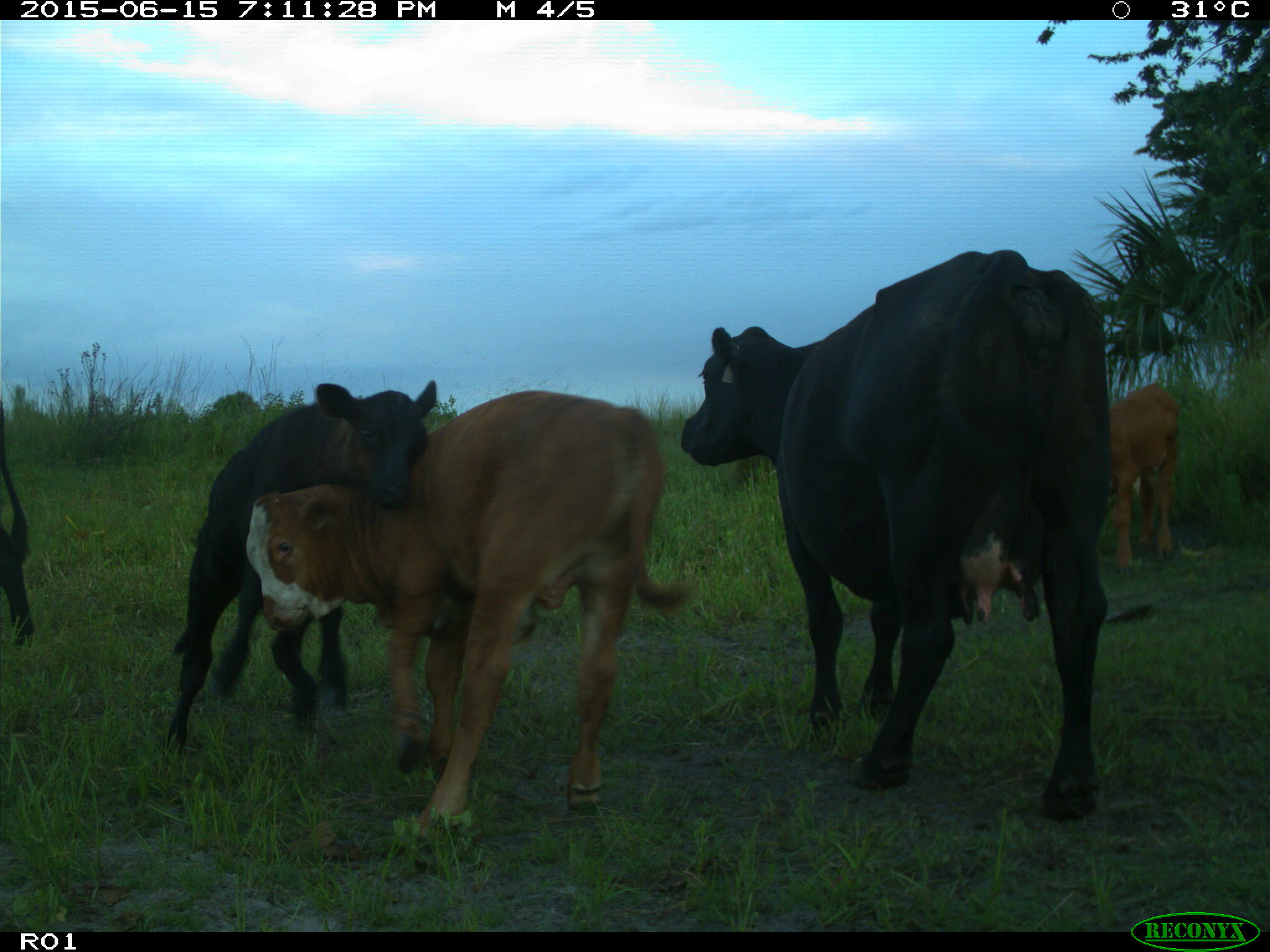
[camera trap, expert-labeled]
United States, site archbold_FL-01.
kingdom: Animalia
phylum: Chordata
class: Mammalia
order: Artiodactyla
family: Bovidae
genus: Bos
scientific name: Bos taurus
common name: domestic cow